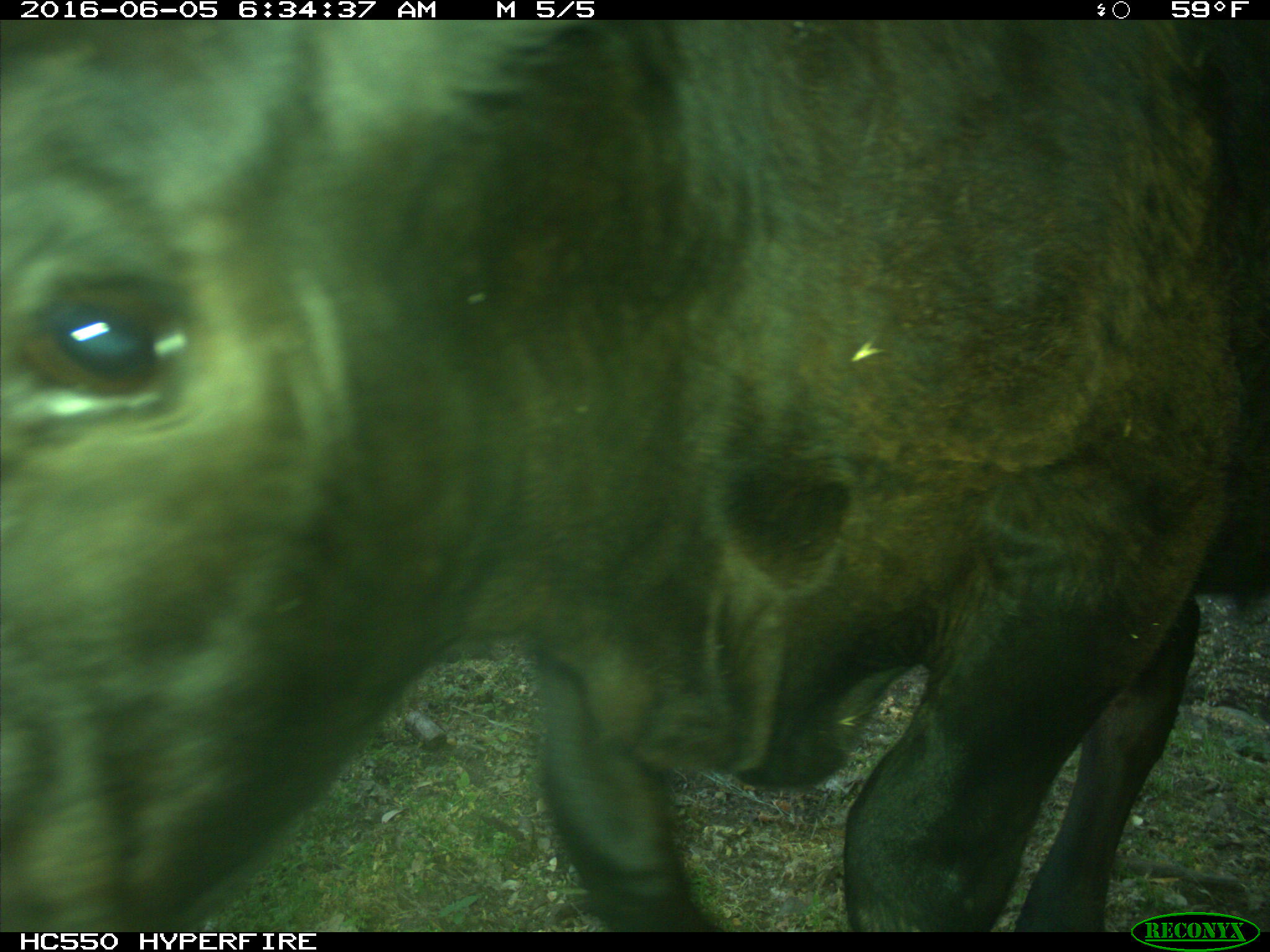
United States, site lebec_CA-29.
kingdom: Animalia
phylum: Chordata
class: Mammalia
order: Artiodactyla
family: Bovidae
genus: Bos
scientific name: Bos taurus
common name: domestic cow